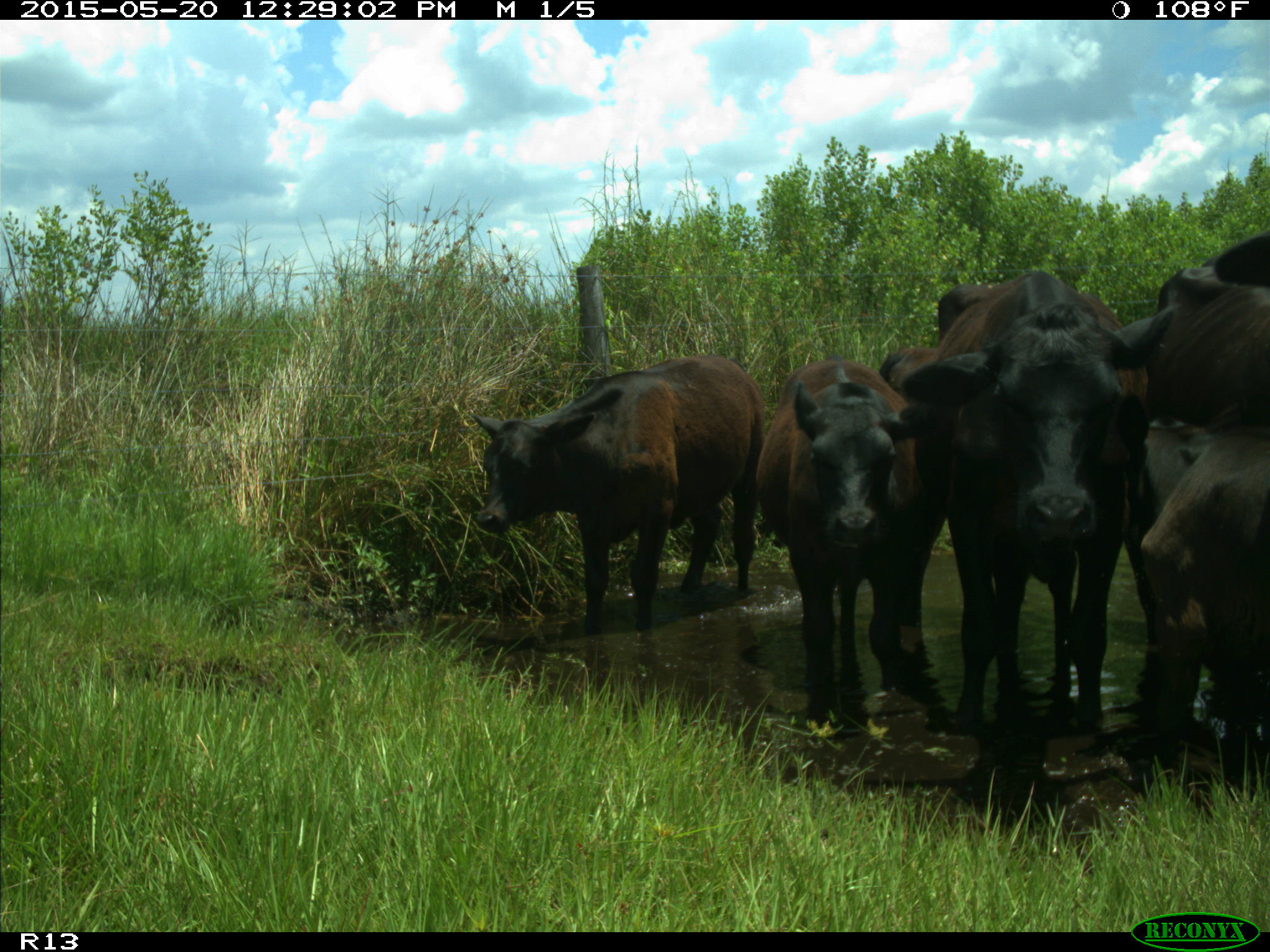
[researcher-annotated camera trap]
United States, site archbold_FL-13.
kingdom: Animalia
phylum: Chordata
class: Mammalia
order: Artiodactyla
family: Bovidae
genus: Bos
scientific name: Bos taurus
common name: domestic cow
Bos taurus (domestic cow).